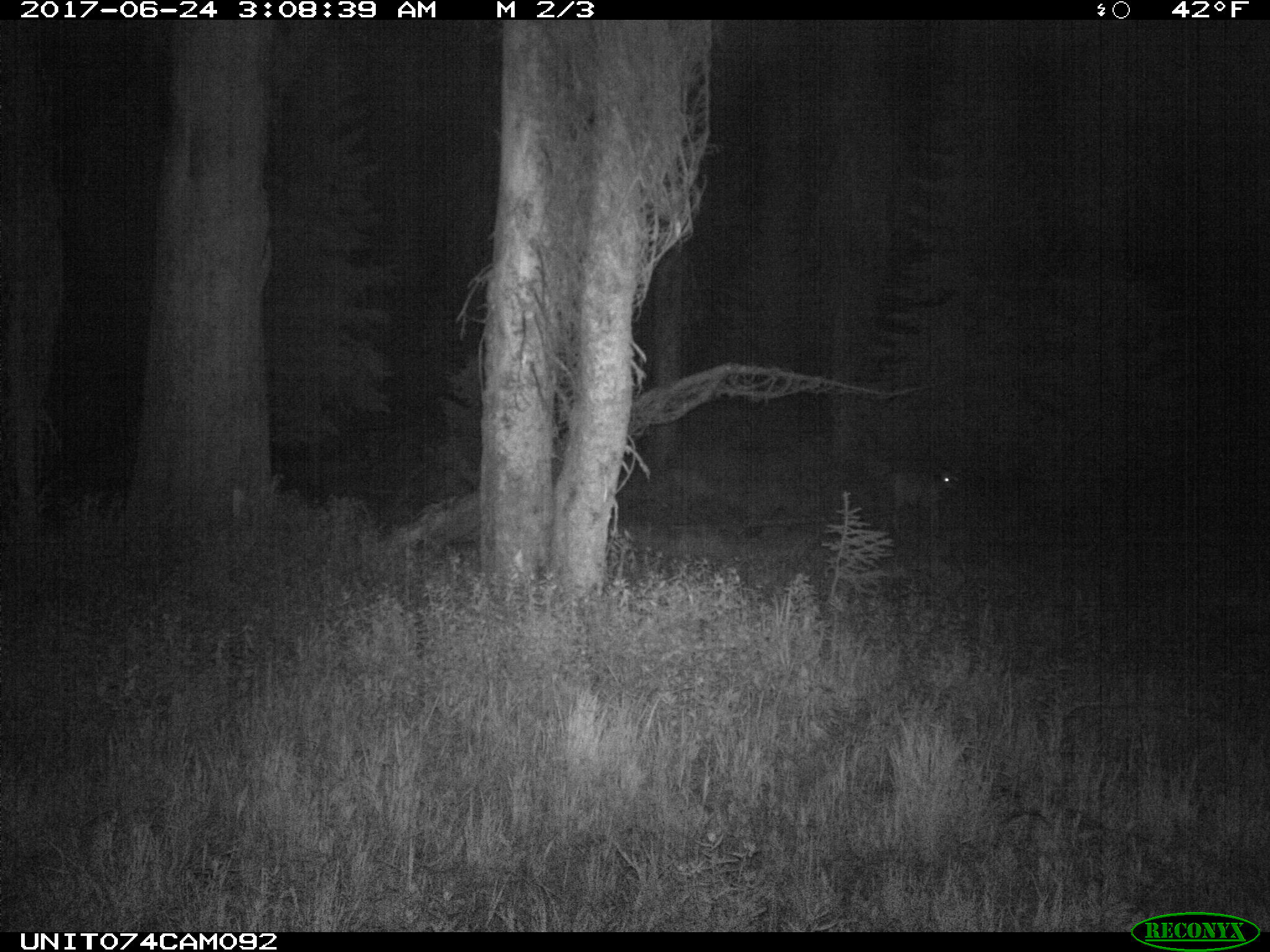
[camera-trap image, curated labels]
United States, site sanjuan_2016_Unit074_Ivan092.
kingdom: Animalia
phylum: Chordata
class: Mammalia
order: Artiodactyla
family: Cervidae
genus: Odocoileus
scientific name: Odocoileus hemionus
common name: mule deer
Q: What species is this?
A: Odocoileus hemionus (mule deer).